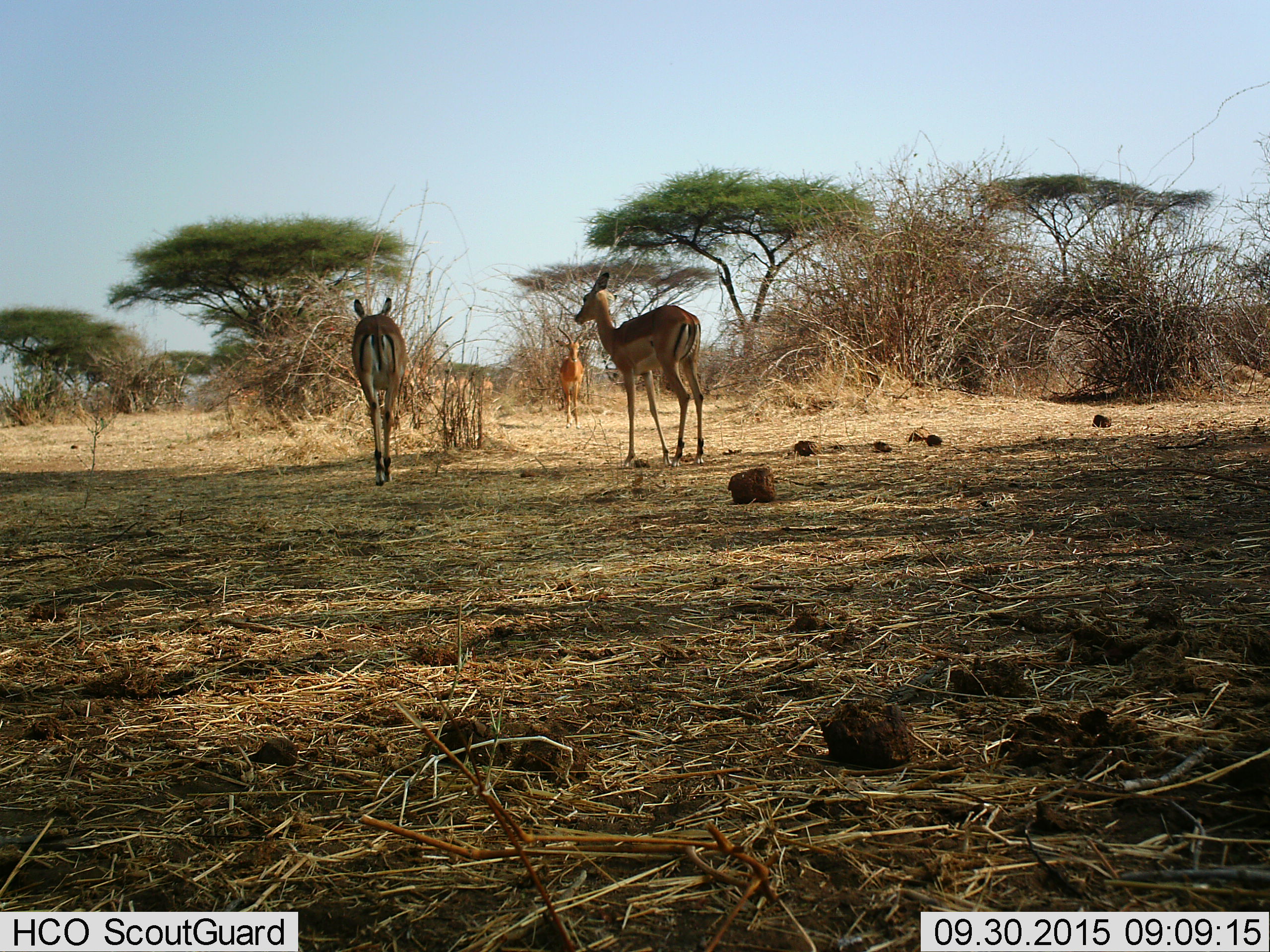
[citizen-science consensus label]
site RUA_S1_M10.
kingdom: Animalia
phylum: Chordata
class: Mammalia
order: Artiodactyla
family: Bovidae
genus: Aepyceros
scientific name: Aepyceros melampus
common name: impala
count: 4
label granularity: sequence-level